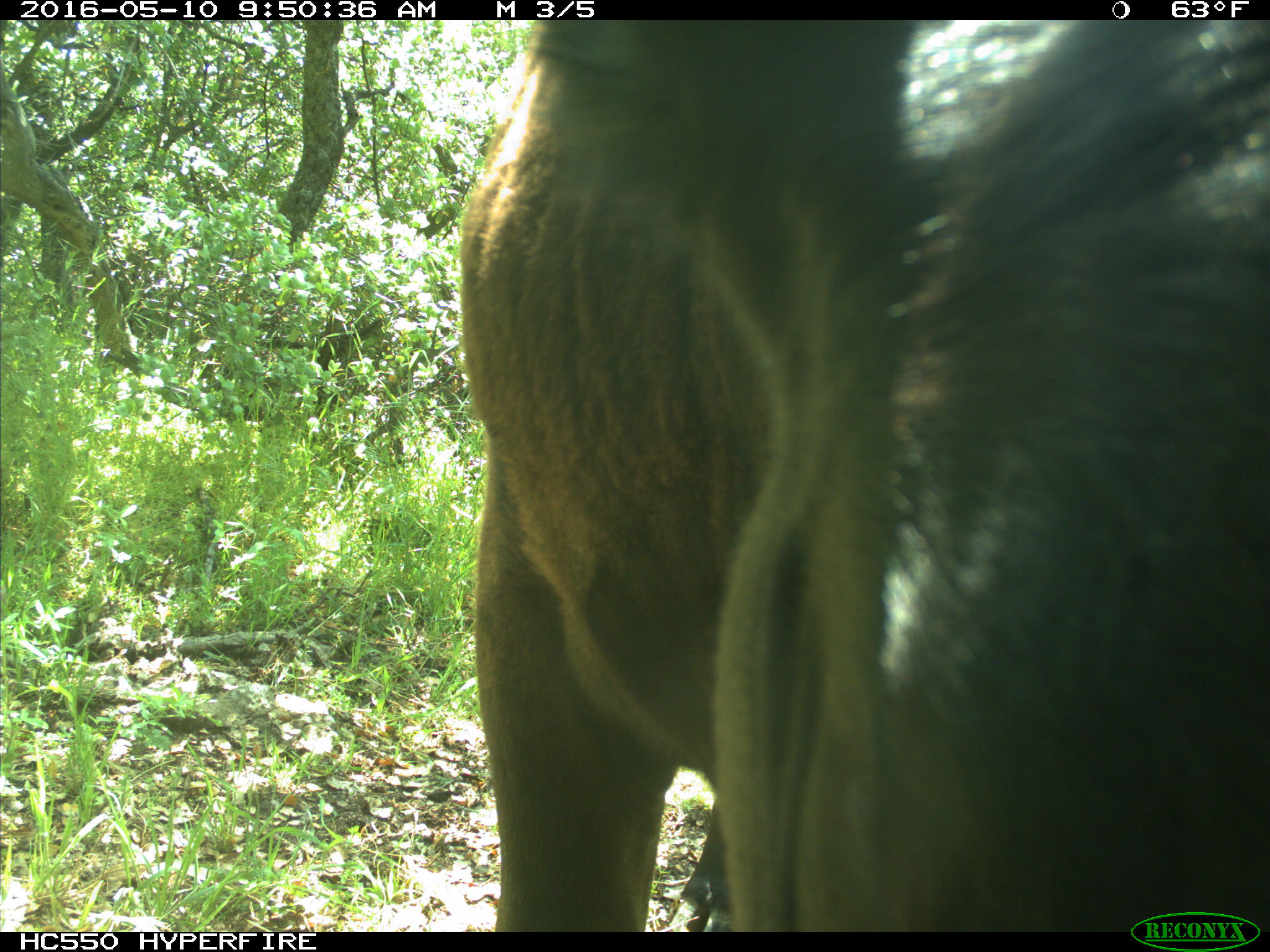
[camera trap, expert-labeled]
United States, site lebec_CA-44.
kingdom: Animalia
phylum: Chordata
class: Mammalia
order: Artiodactyla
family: Bovidae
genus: Bos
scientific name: Bos taurus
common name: domestic cow